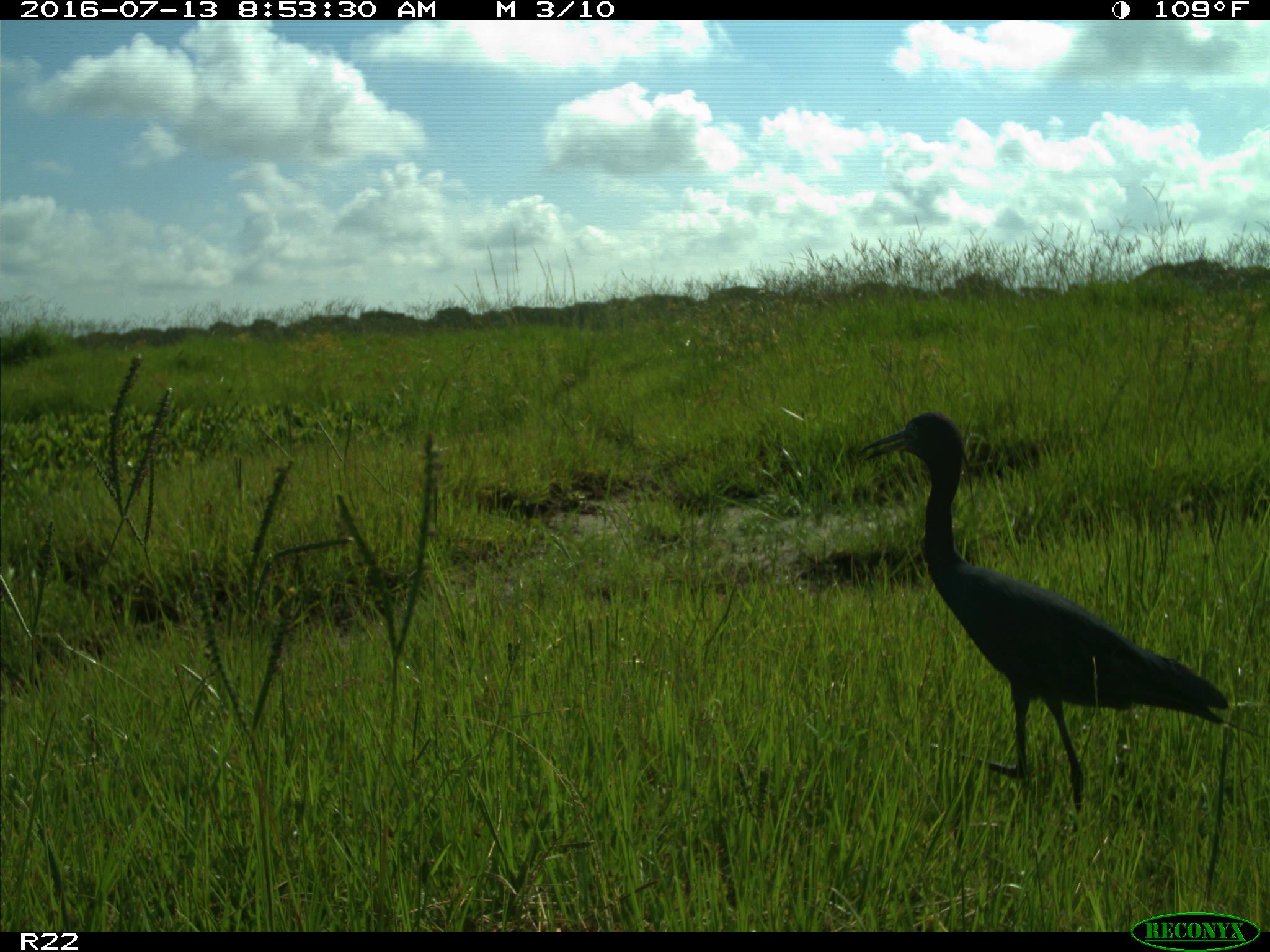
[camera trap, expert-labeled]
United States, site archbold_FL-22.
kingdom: Animalia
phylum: Chordata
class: Aves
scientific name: Aves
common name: birds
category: unidentified bird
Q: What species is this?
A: Unidentified bird (birds) (Aves).